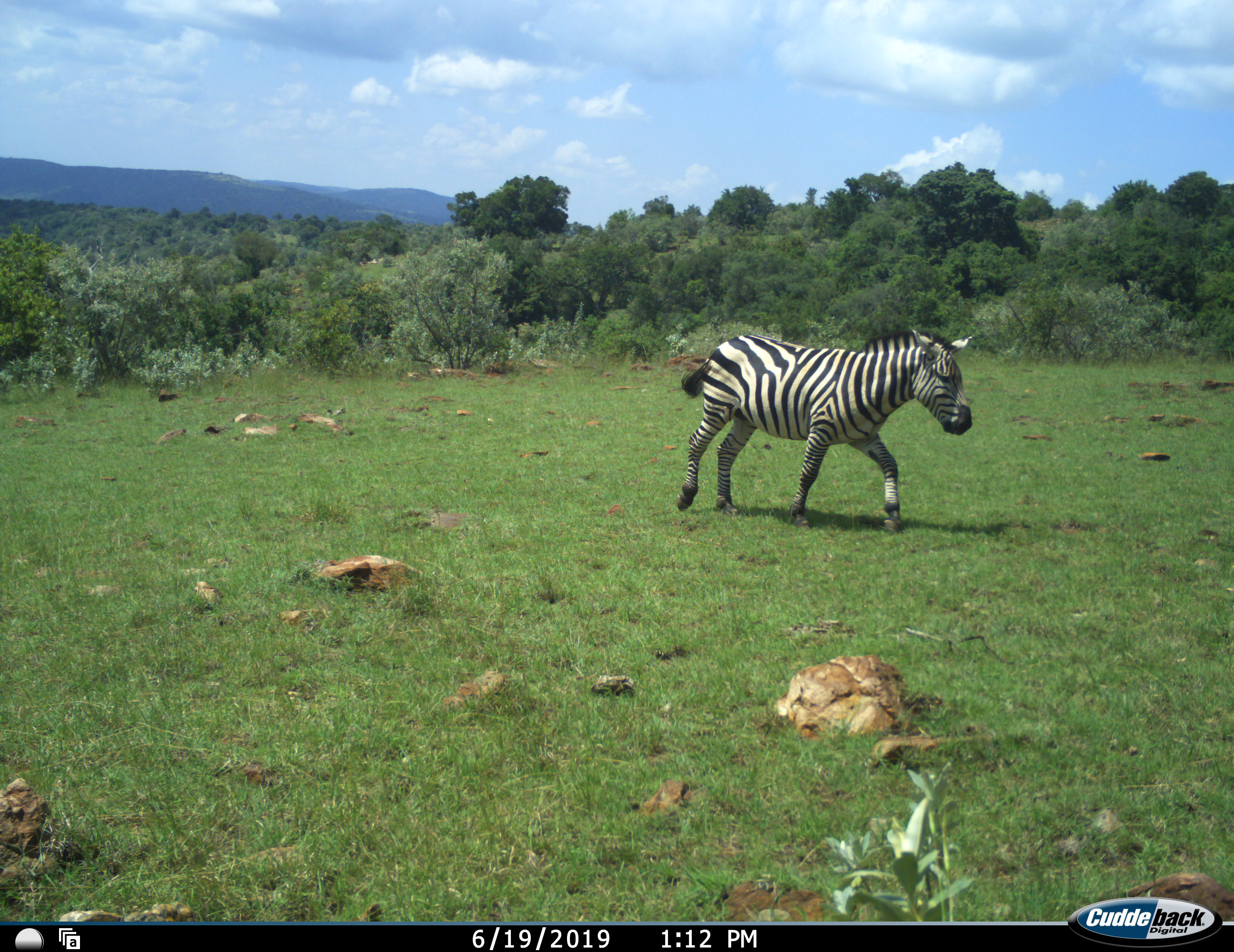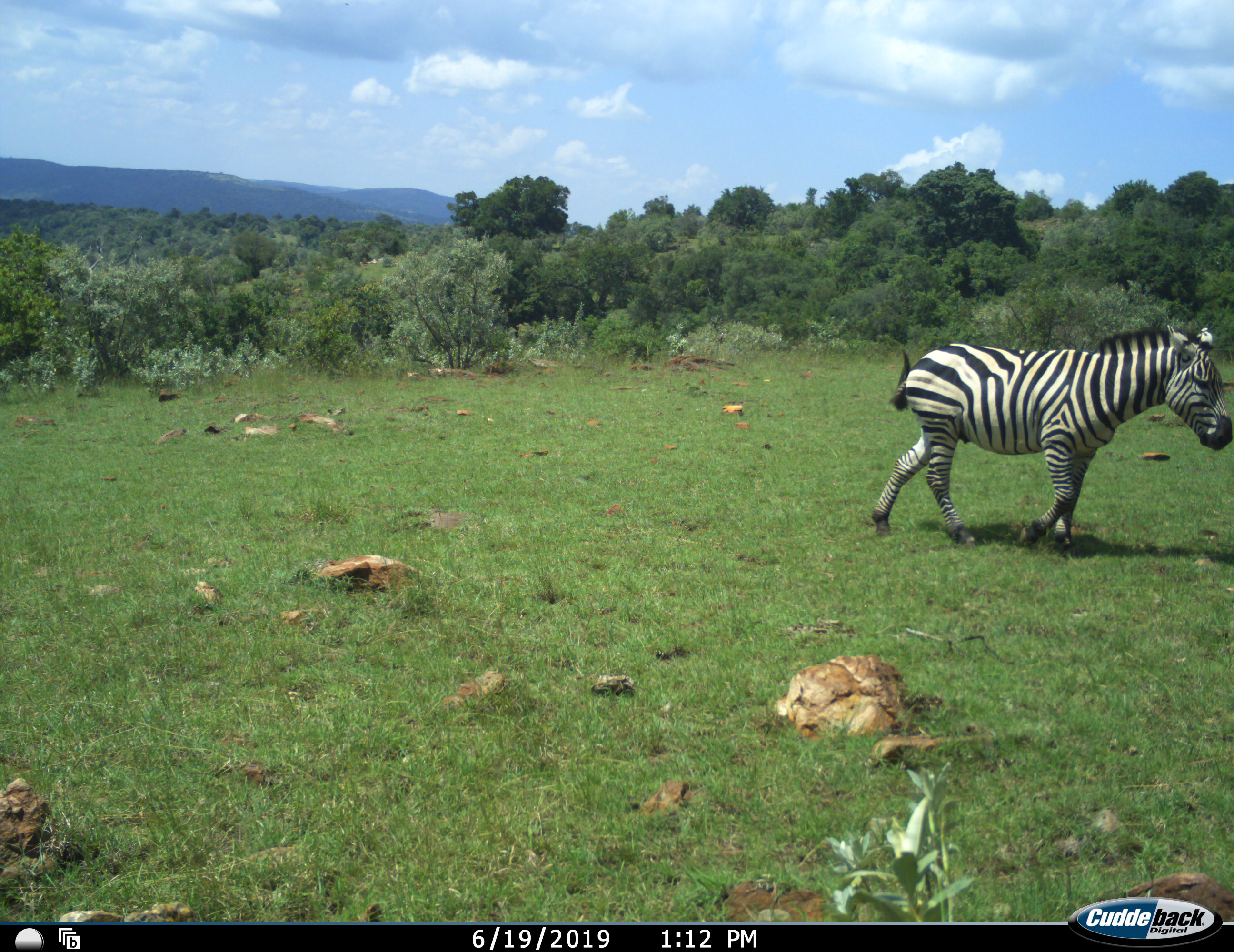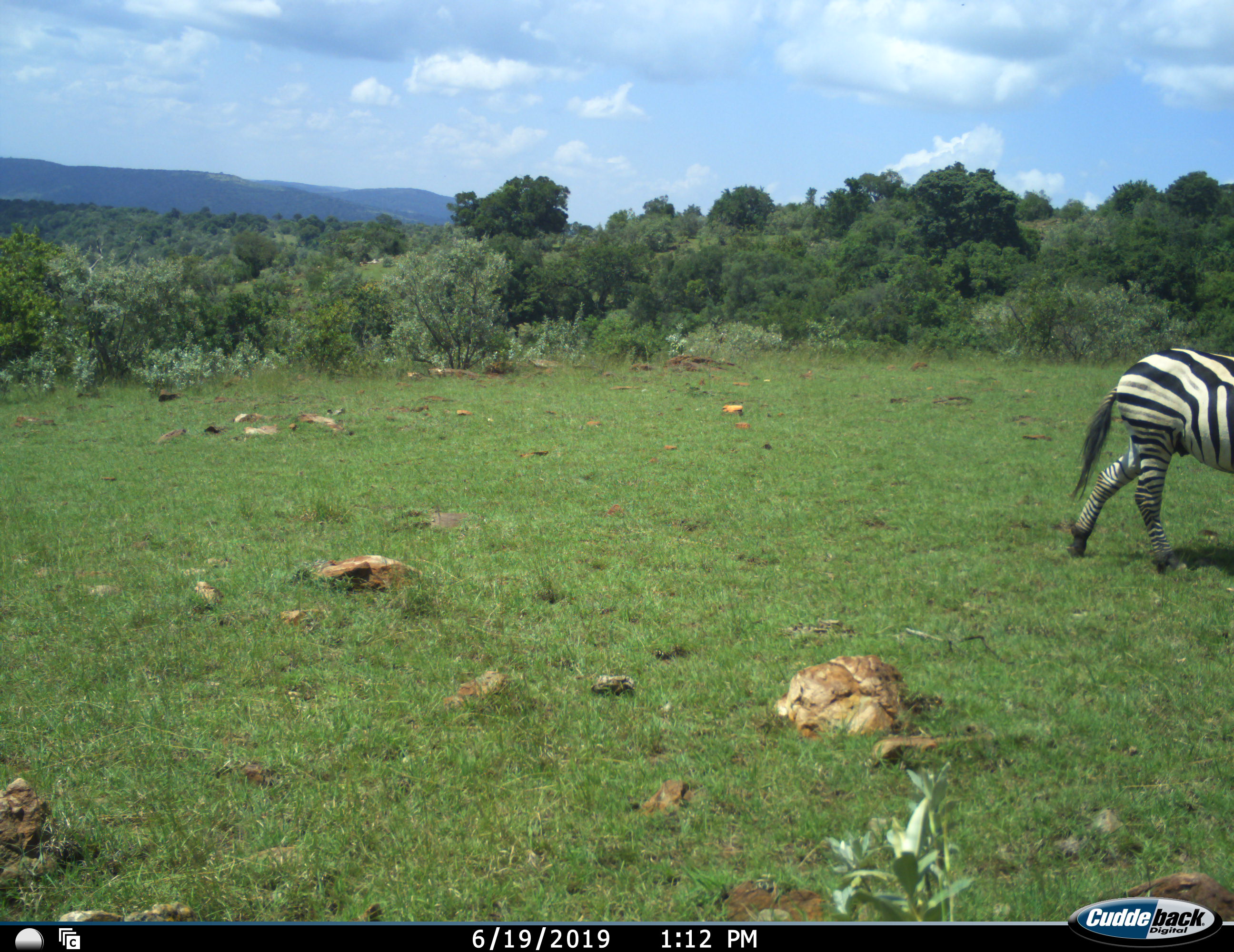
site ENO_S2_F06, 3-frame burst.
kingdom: Animalia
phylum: Chordata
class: Mammalia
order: Perissodactyla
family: Equidae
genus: Equus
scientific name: Equus quagga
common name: plains zebra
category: zebraplains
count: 1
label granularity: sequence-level